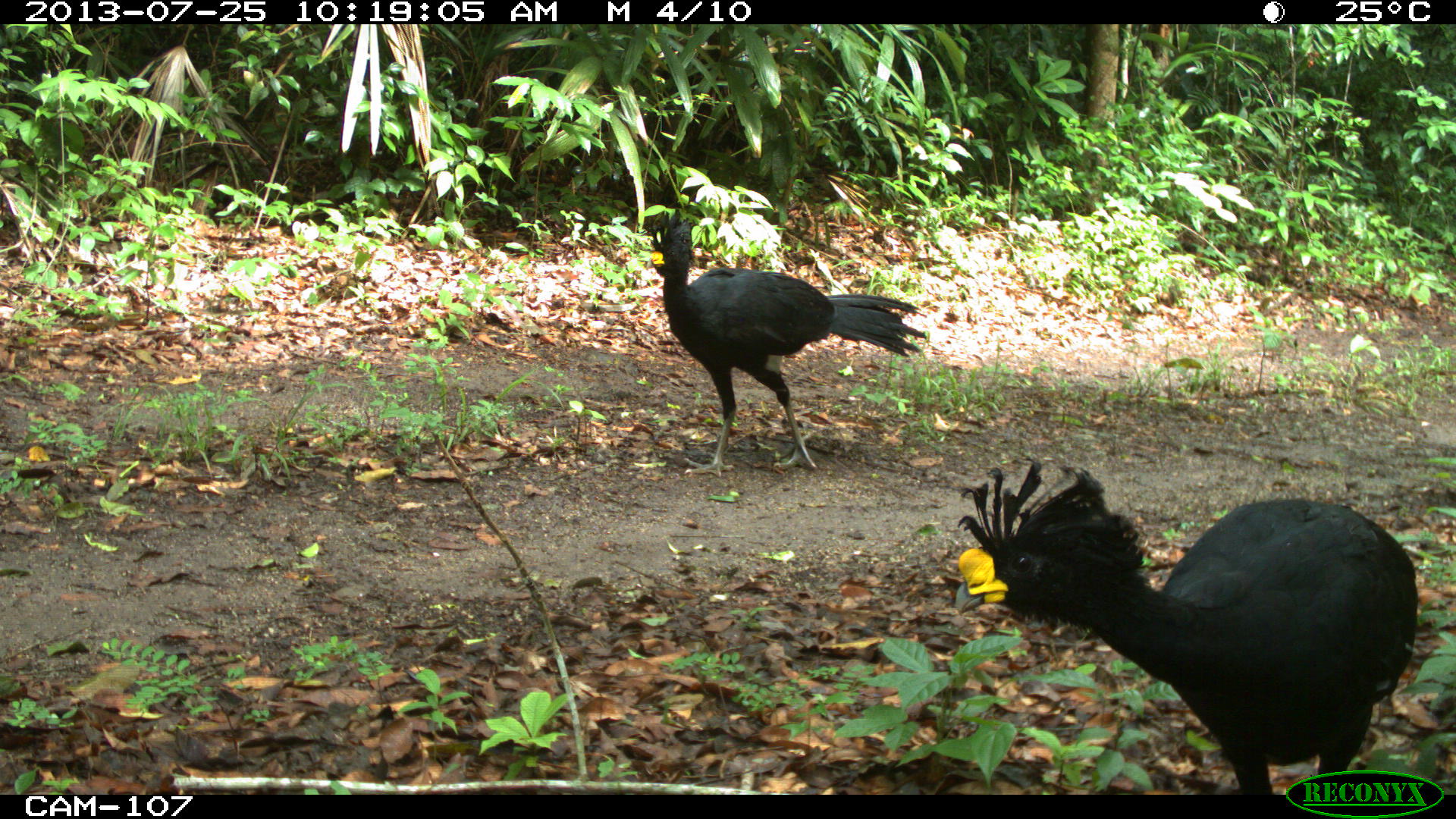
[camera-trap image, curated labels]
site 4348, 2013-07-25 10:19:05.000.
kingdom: Animalia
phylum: Chordata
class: Aves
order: Galliformes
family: Cracidae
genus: Crax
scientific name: Crax rubra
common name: great curassow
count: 2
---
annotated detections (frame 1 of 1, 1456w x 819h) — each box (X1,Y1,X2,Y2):
crax rubra: (952,458,1419,794); (649,207,927,479)